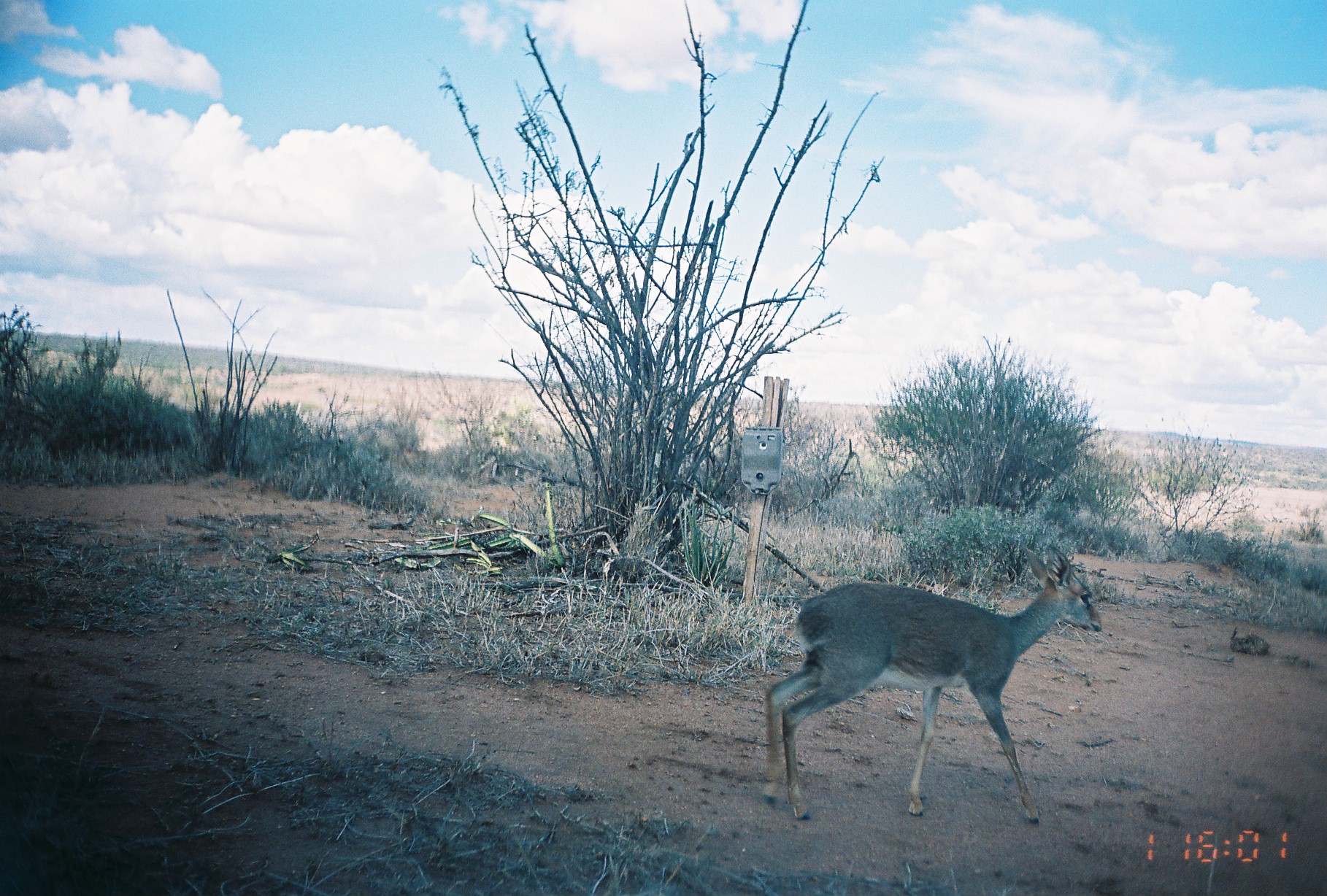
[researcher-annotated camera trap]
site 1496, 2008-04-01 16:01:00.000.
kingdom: Animalia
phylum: Chordata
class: Mammalia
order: Artiodactyla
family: Bovidae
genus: Madoqua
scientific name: Madoqua guentheri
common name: günther's dik-dik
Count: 1.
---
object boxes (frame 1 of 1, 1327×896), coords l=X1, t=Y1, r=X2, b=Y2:
madoqua guentheri: l=758, t=541, r=1102, b=825